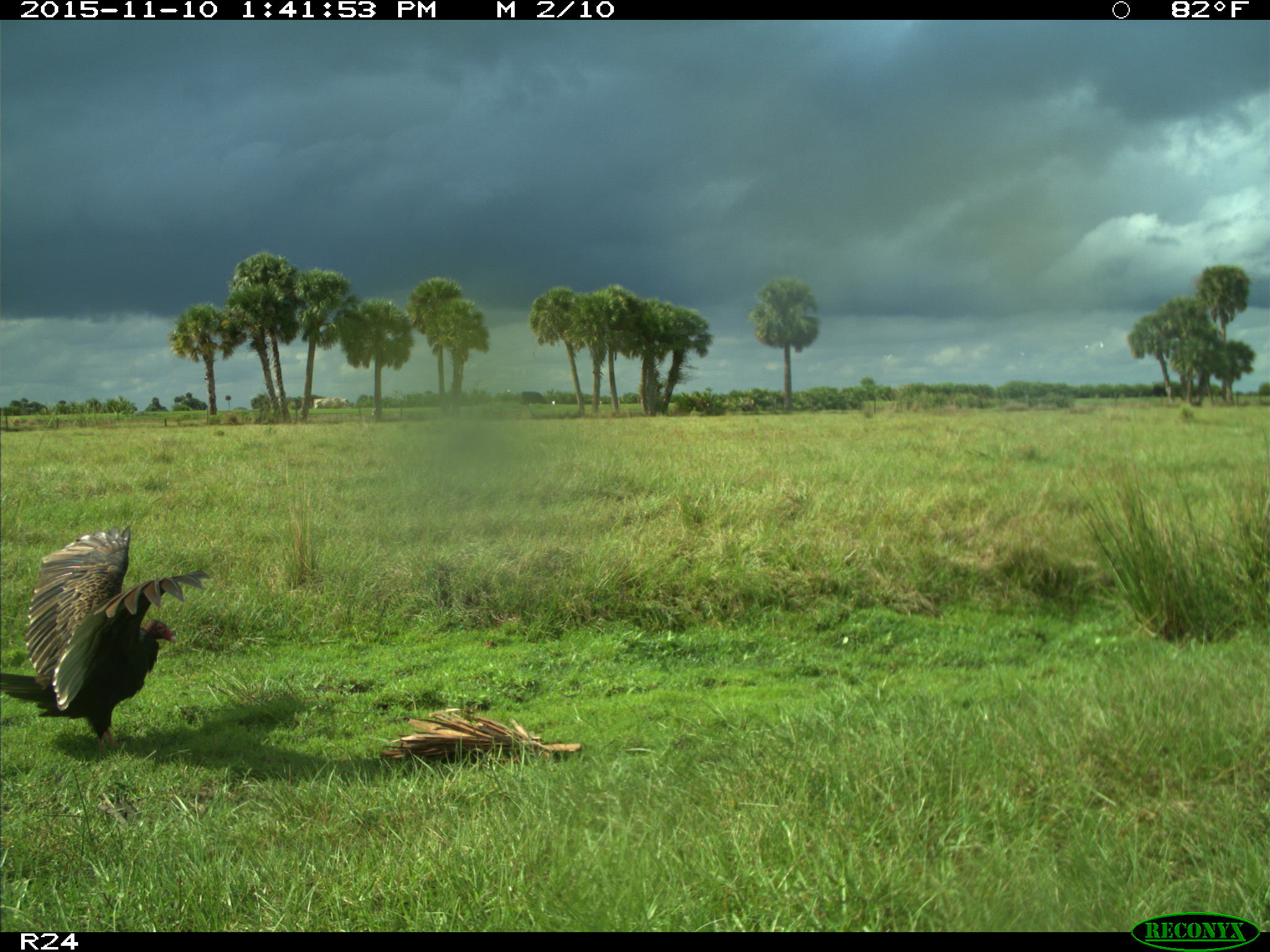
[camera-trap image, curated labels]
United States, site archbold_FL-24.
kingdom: Animalia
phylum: Chordata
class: Aves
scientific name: Aves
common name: birds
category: unidentified bird